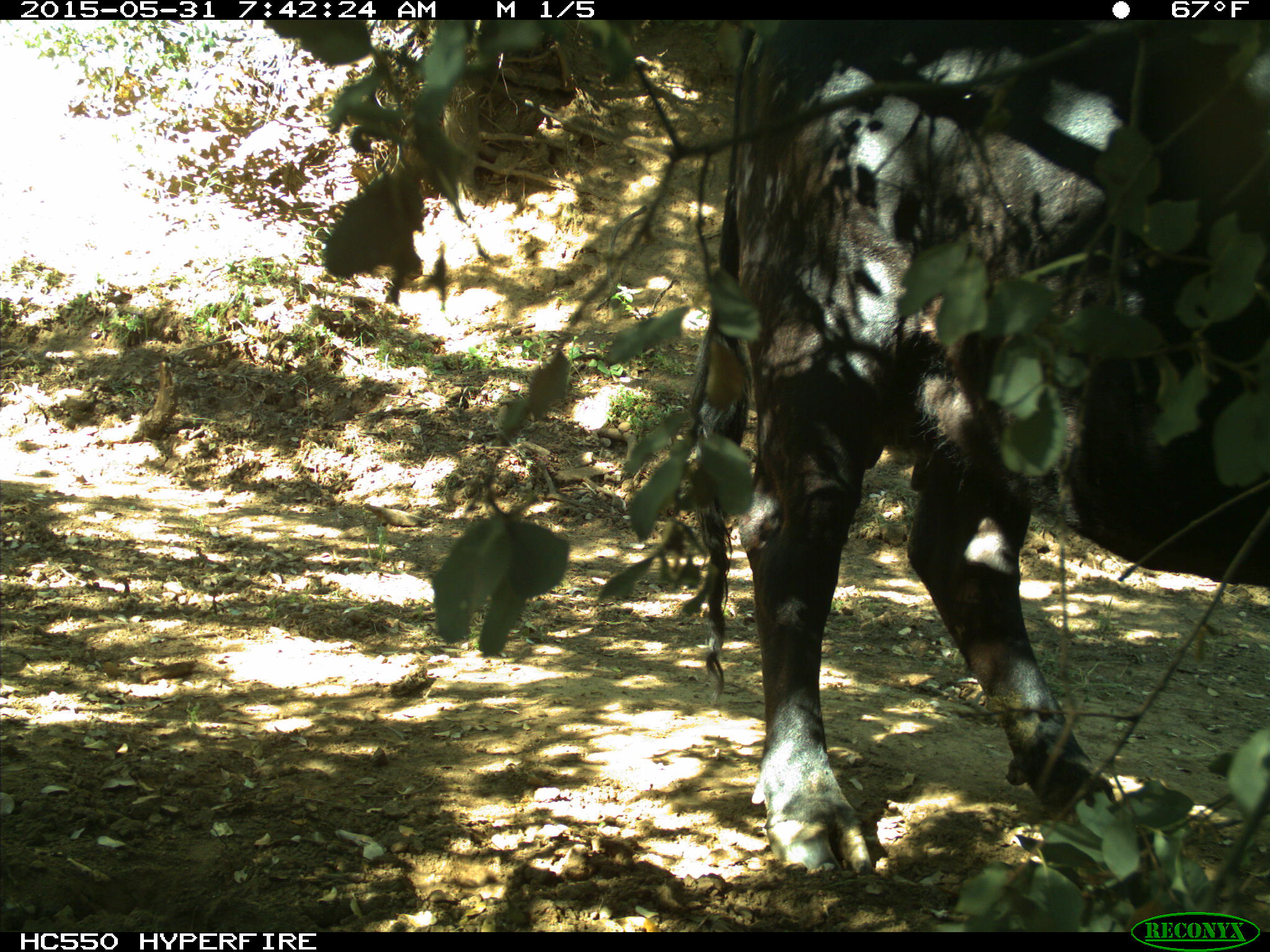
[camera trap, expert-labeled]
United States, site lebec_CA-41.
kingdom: Animalia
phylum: Chordata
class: Mammalia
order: Artiodactyla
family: Bovidae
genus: Bos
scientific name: Bos taurus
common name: domestic cow